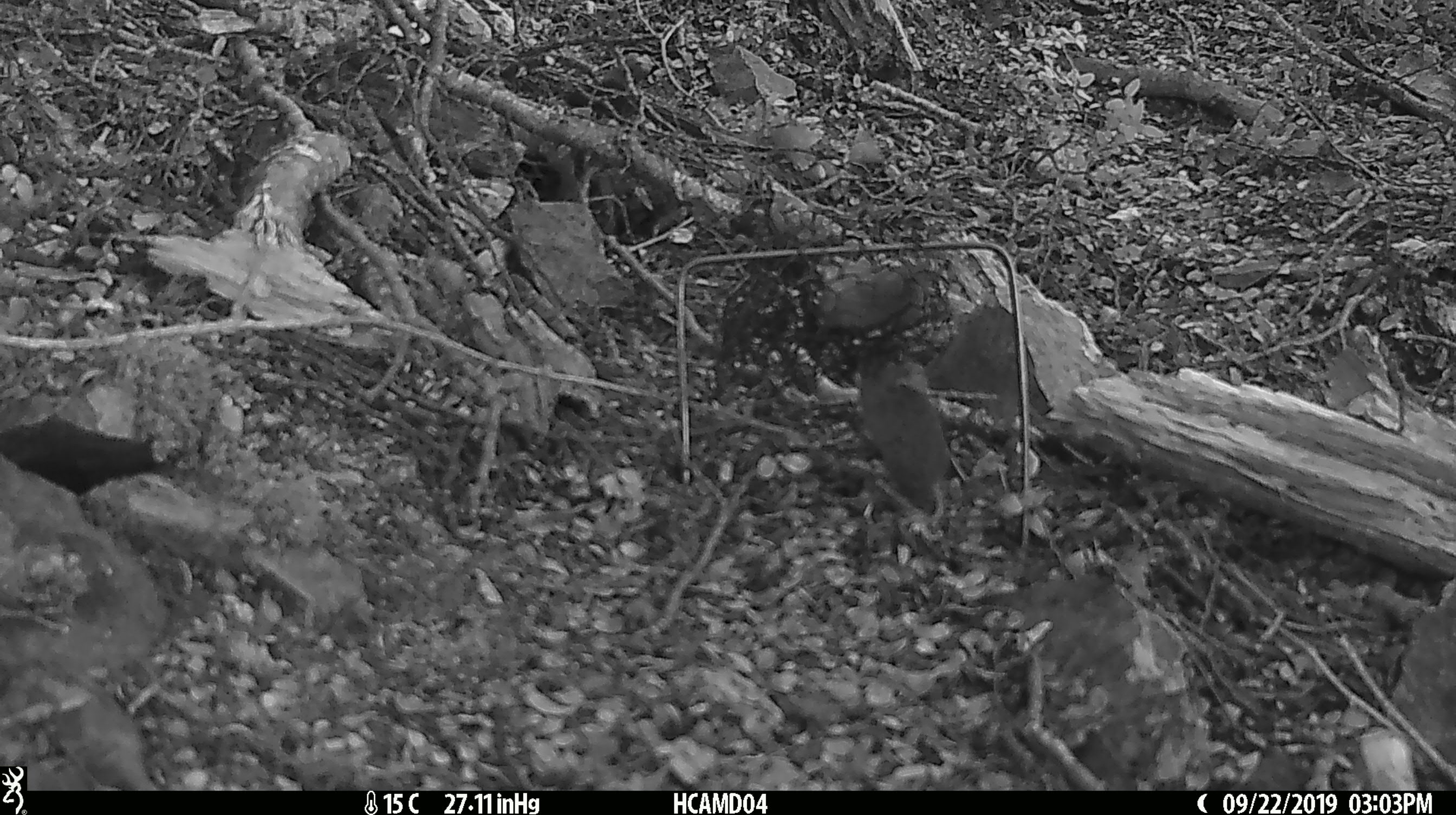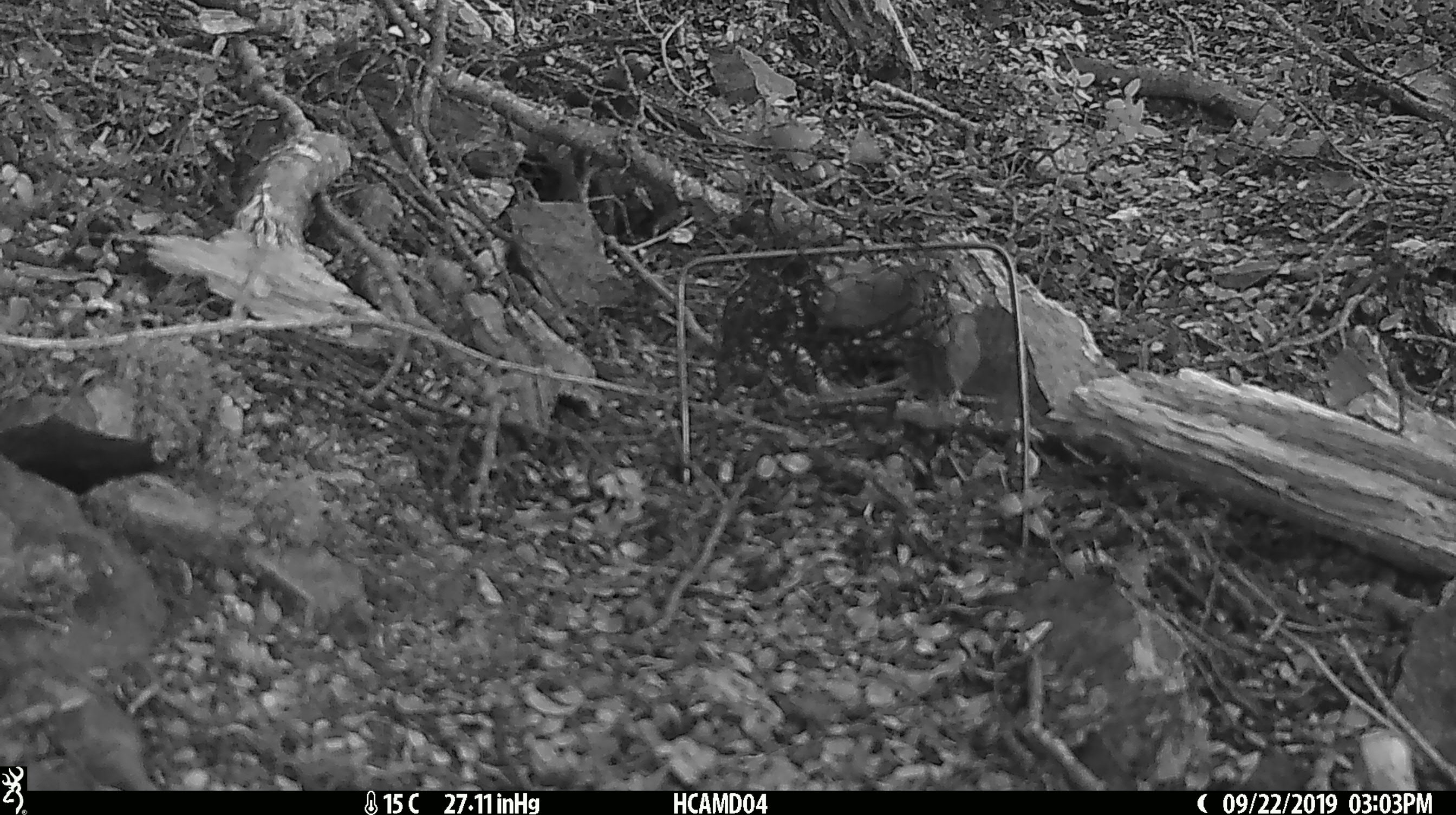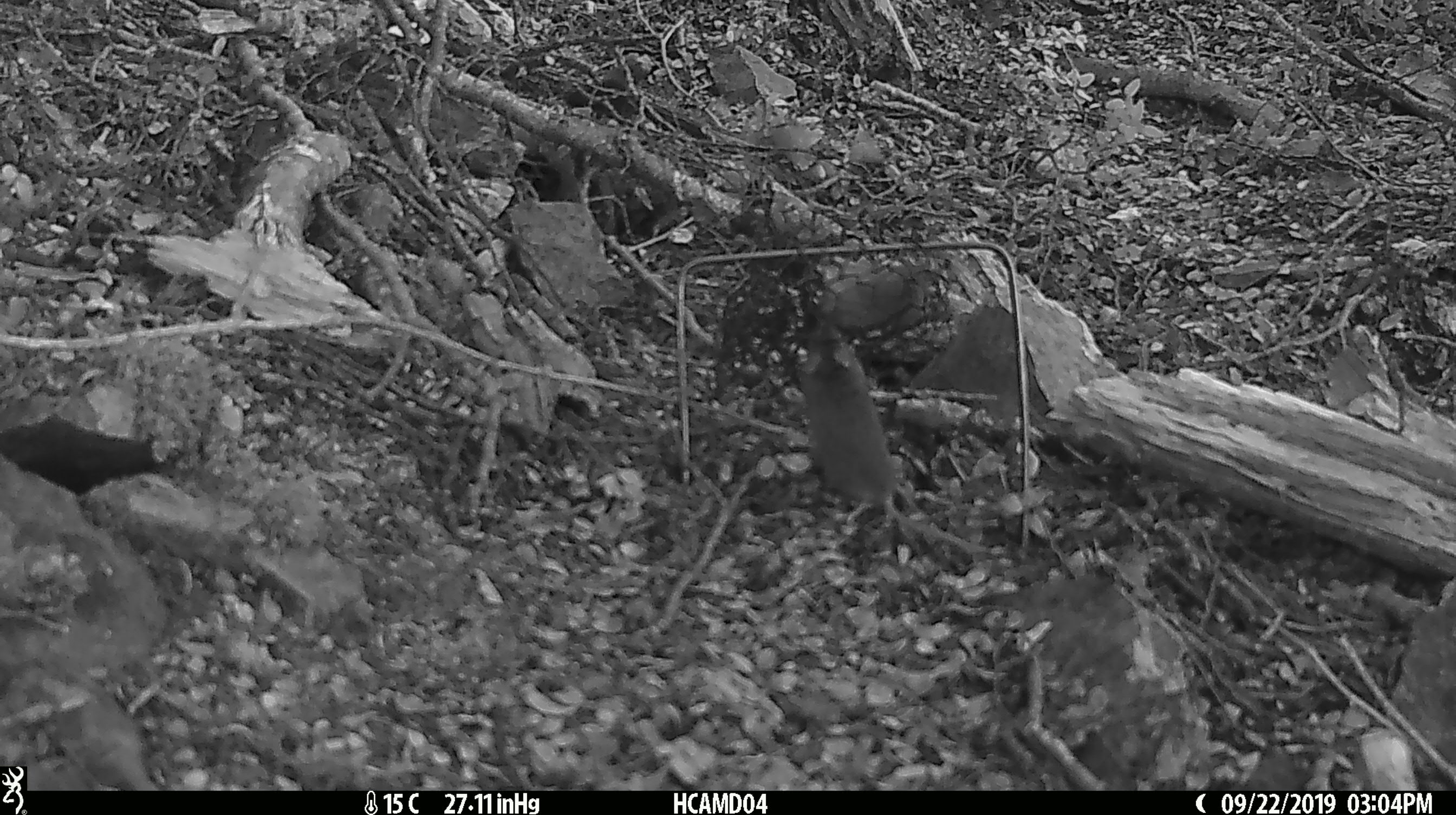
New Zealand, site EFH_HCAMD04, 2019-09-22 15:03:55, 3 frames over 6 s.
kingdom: Animalia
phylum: Chordata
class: Mammalia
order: Rodentia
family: Muridae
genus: Mus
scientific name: Mus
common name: mouse